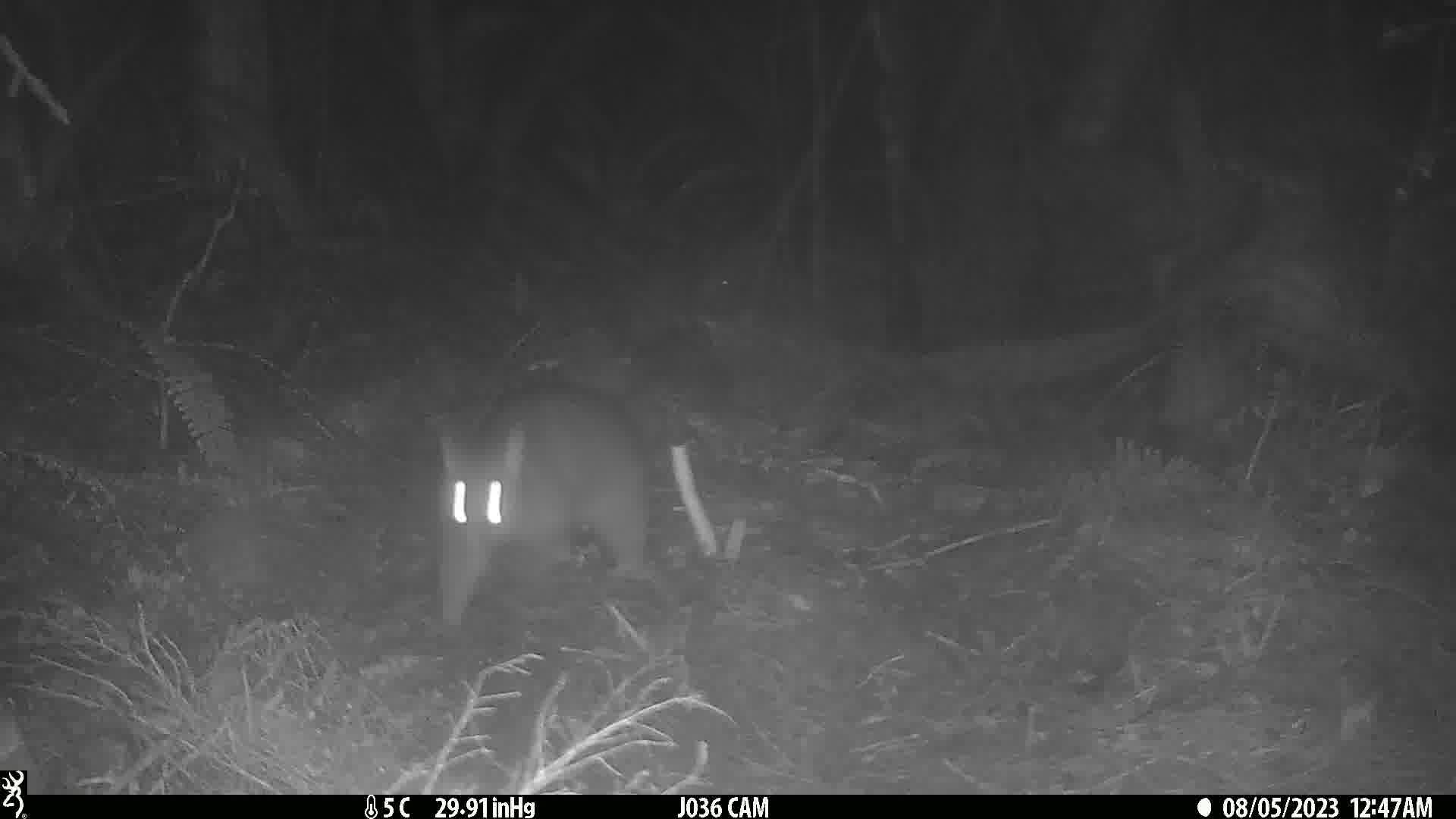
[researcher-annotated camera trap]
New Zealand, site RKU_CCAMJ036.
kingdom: Animalia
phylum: Chordata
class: Mammalia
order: Diprotodontia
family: Phalangeridae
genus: Trichosurus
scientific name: Trichosurus vulpecula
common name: common brushtail possum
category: possum